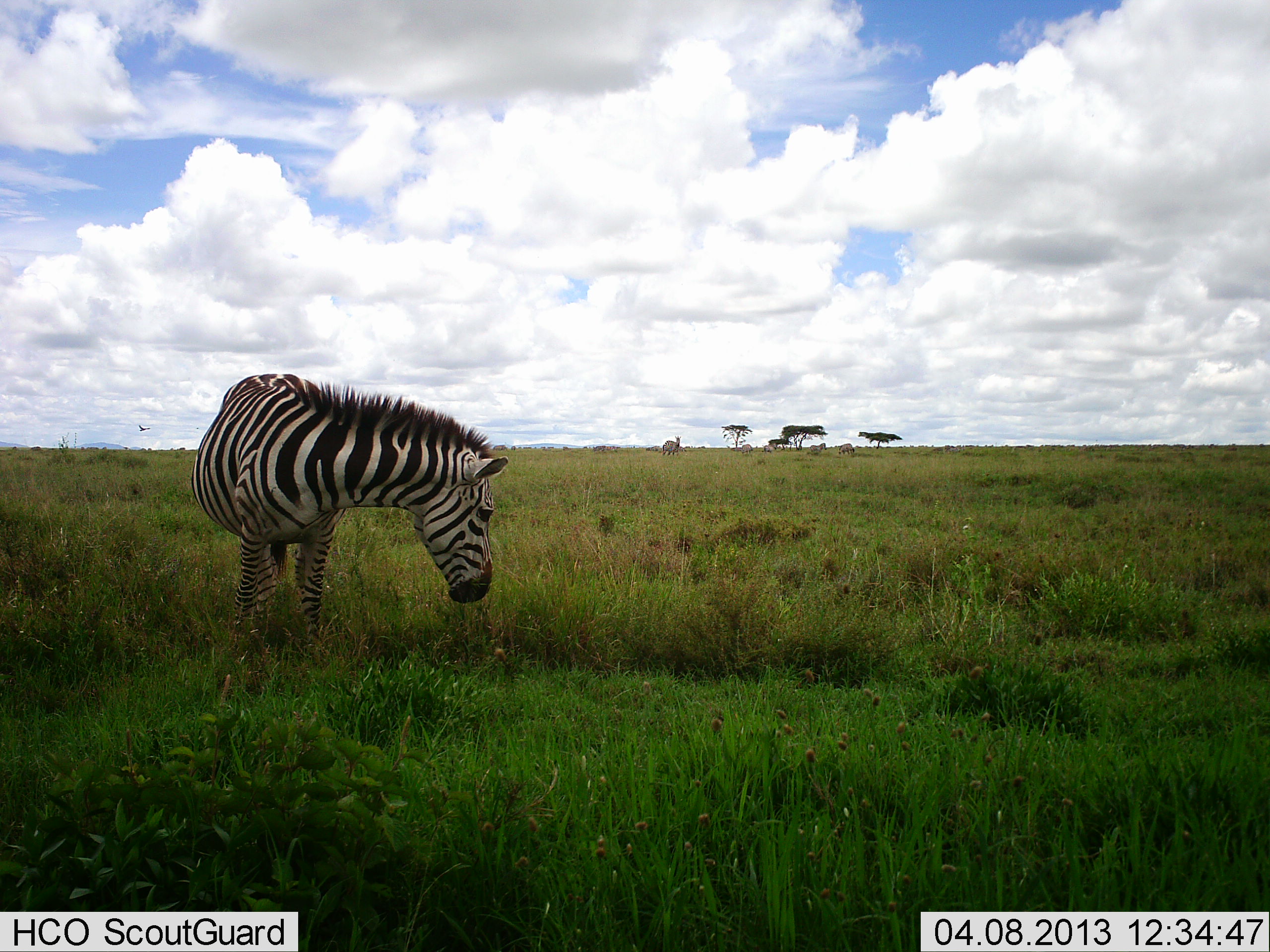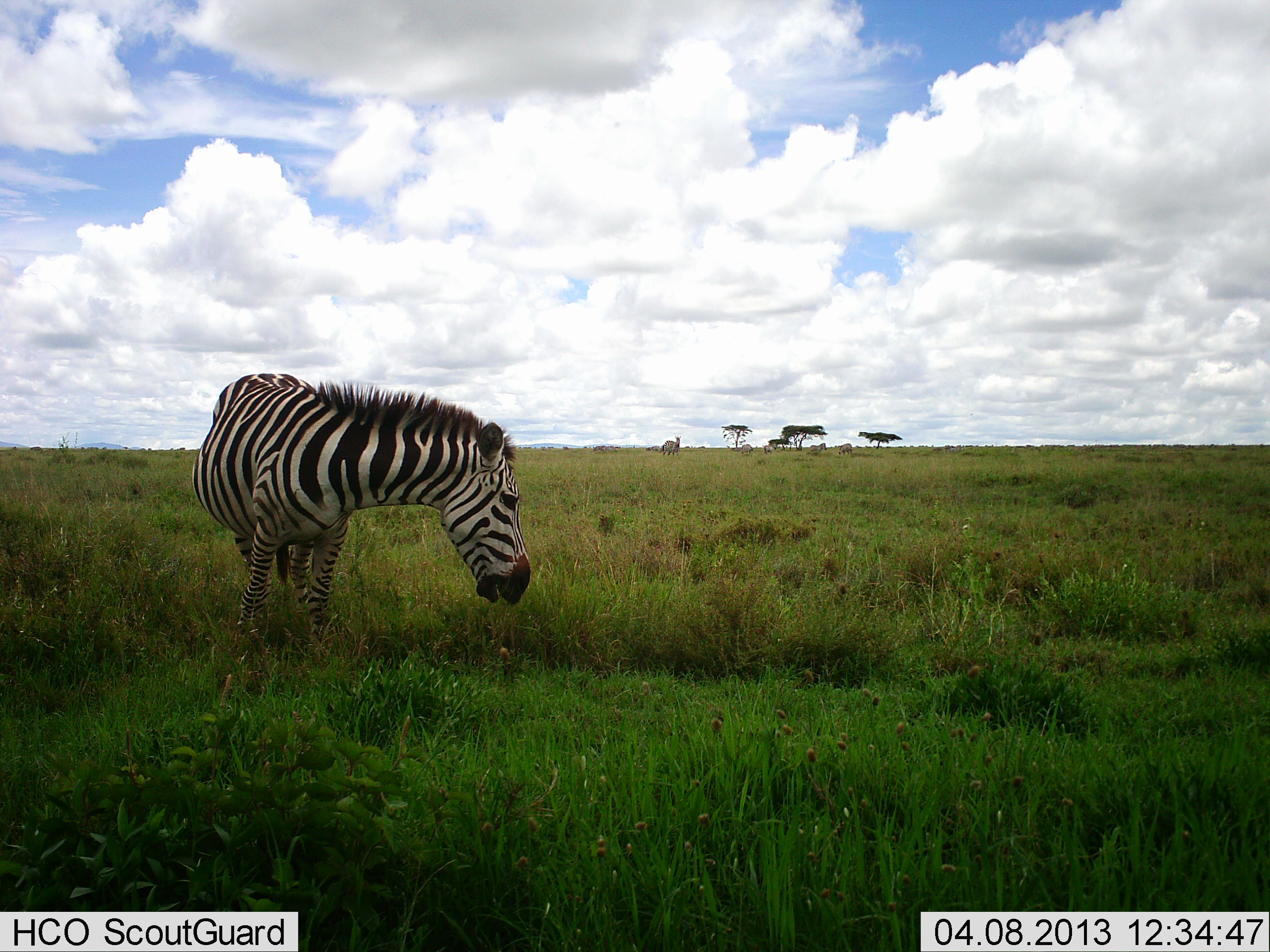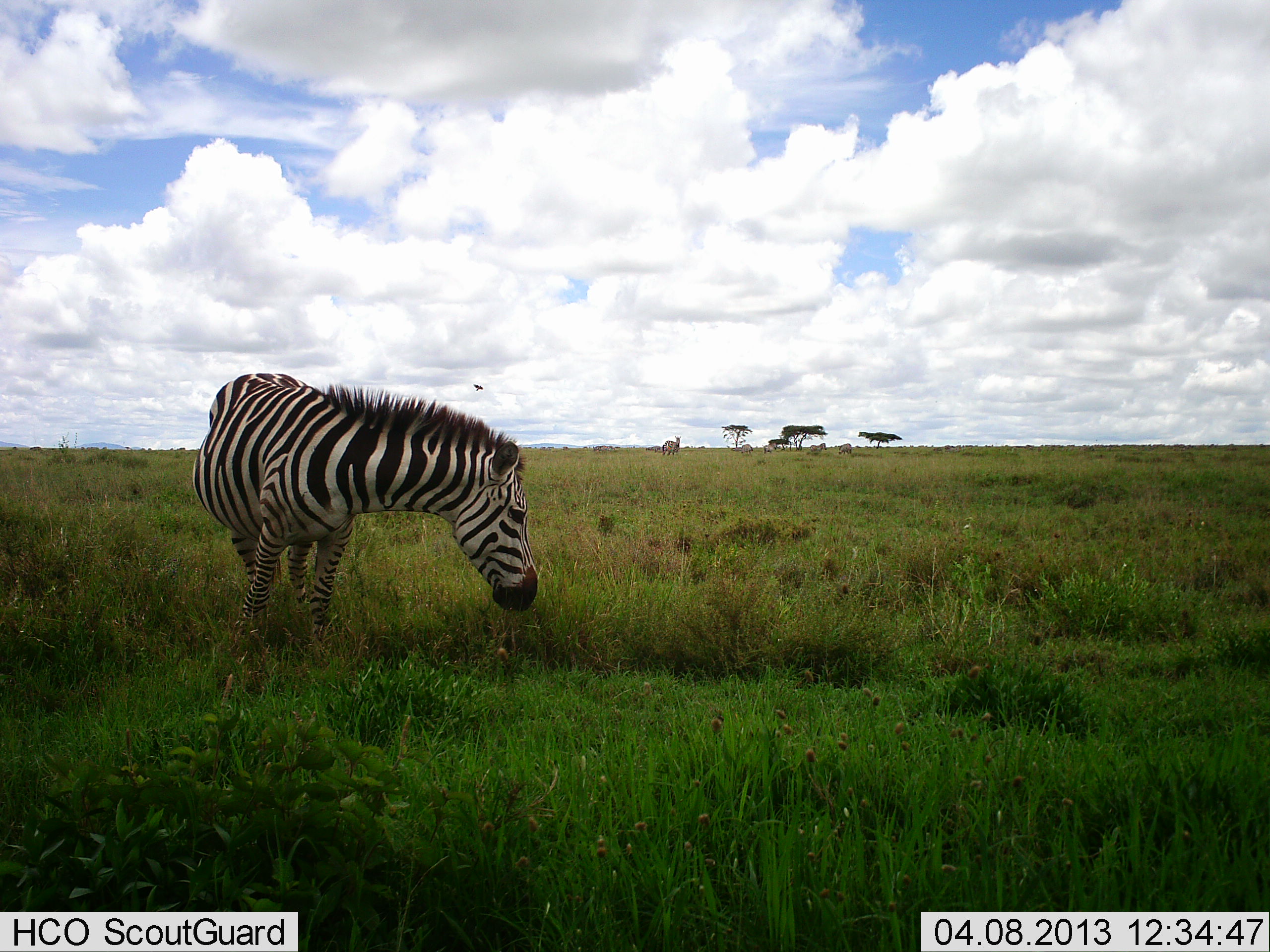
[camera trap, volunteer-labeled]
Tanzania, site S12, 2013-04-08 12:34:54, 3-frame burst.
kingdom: Animalia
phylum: Chordata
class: Mammalia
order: Perissodactyla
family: Equidae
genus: Equus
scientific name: Equus quagga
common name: plains zebra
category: zebra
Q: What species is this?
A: Zebra (plains zebra) (Equus quagga).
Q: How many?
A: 1.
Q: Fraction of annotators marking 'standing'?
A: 43%.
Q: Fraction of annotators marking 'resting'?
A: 5%.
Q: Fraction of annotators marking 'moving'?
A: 5%.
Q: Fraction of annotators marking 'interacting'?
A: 0%.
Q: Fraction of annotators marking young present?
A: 0%.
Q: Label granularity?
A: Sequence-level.